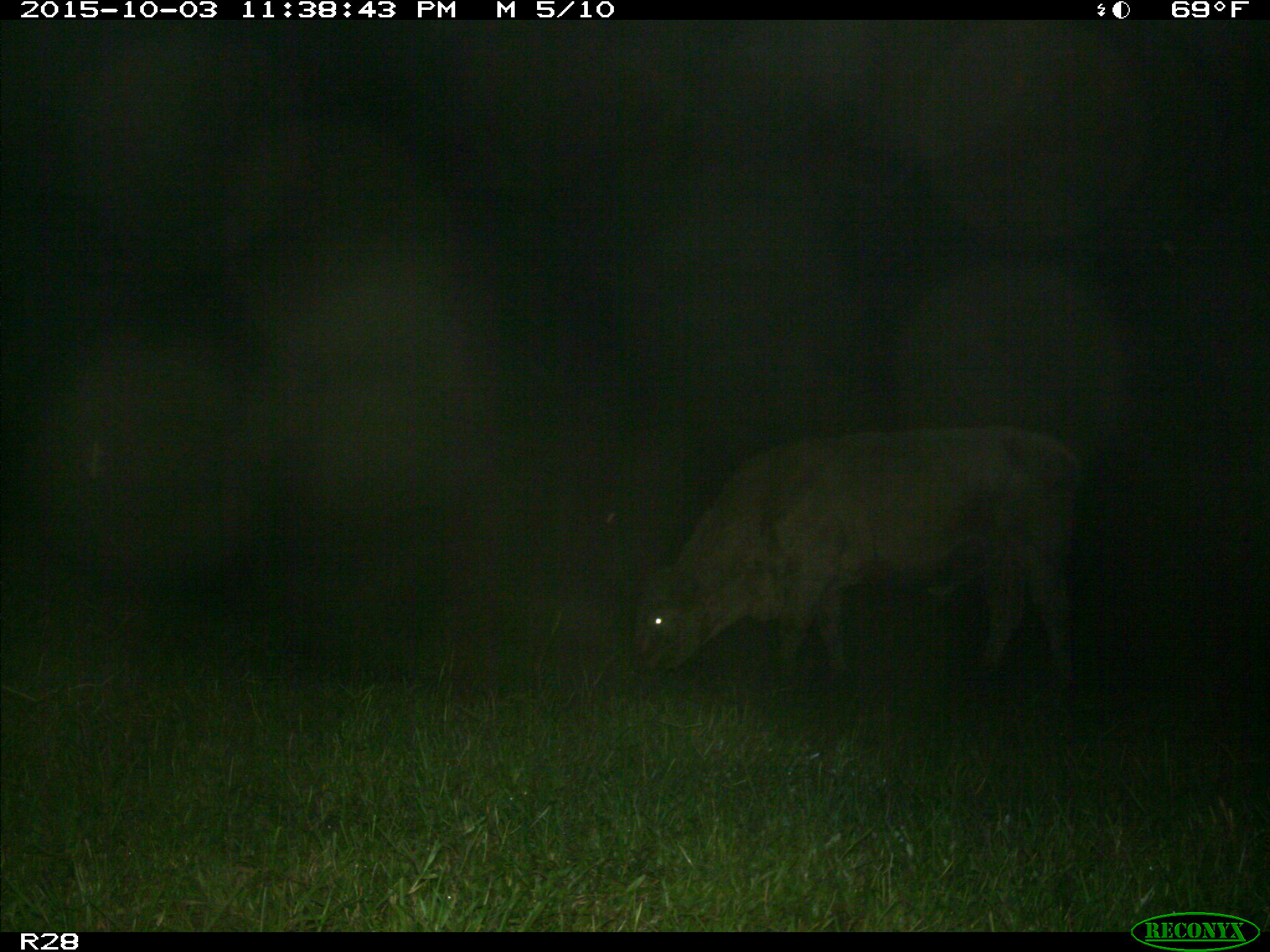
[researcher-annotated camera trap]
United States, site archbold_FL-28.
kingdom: Animalia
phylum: Chordata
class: Mammalia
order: Artiodactyla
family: Bovidae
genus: Bos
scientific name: Bos taurus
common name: domestic cow